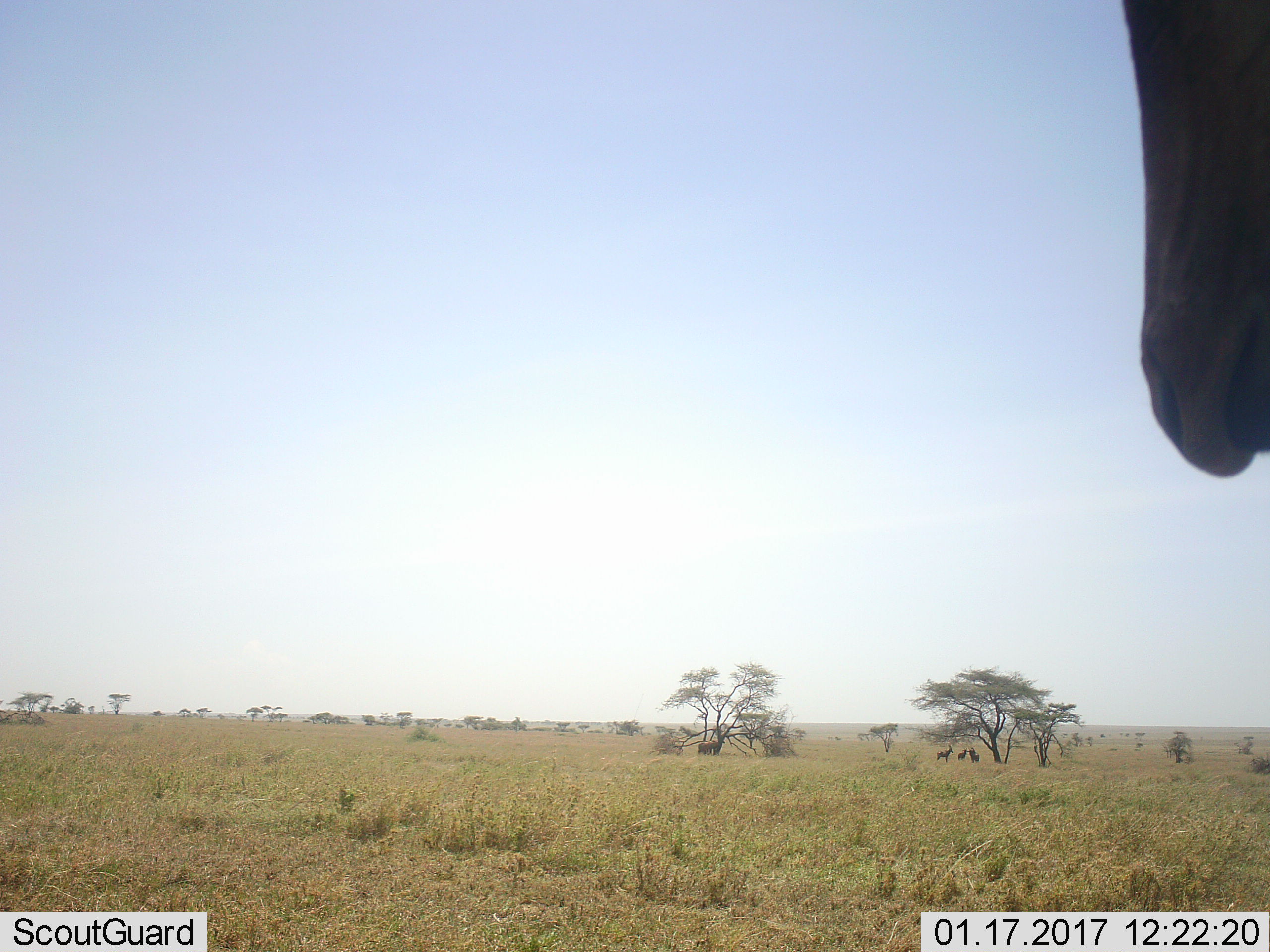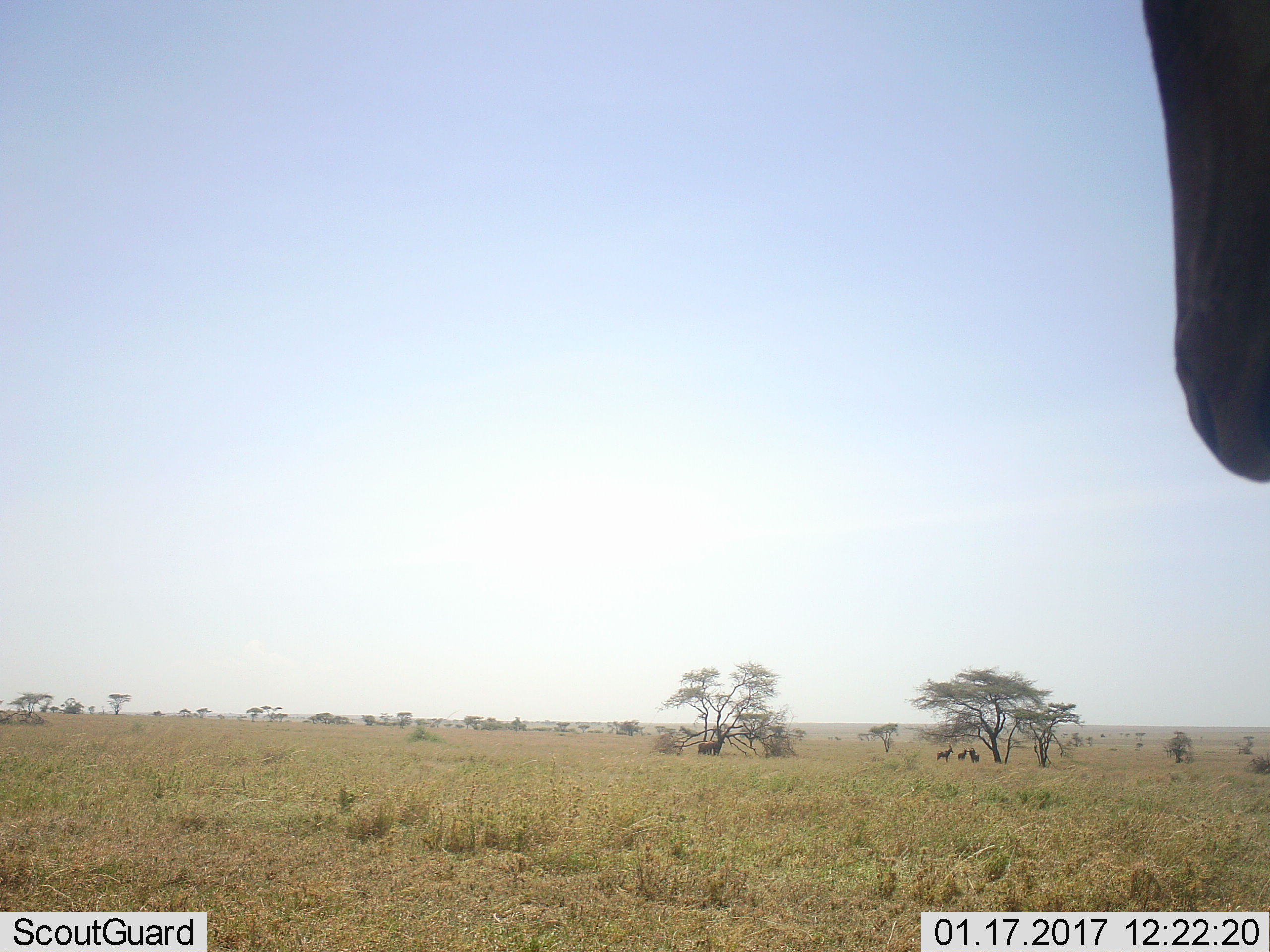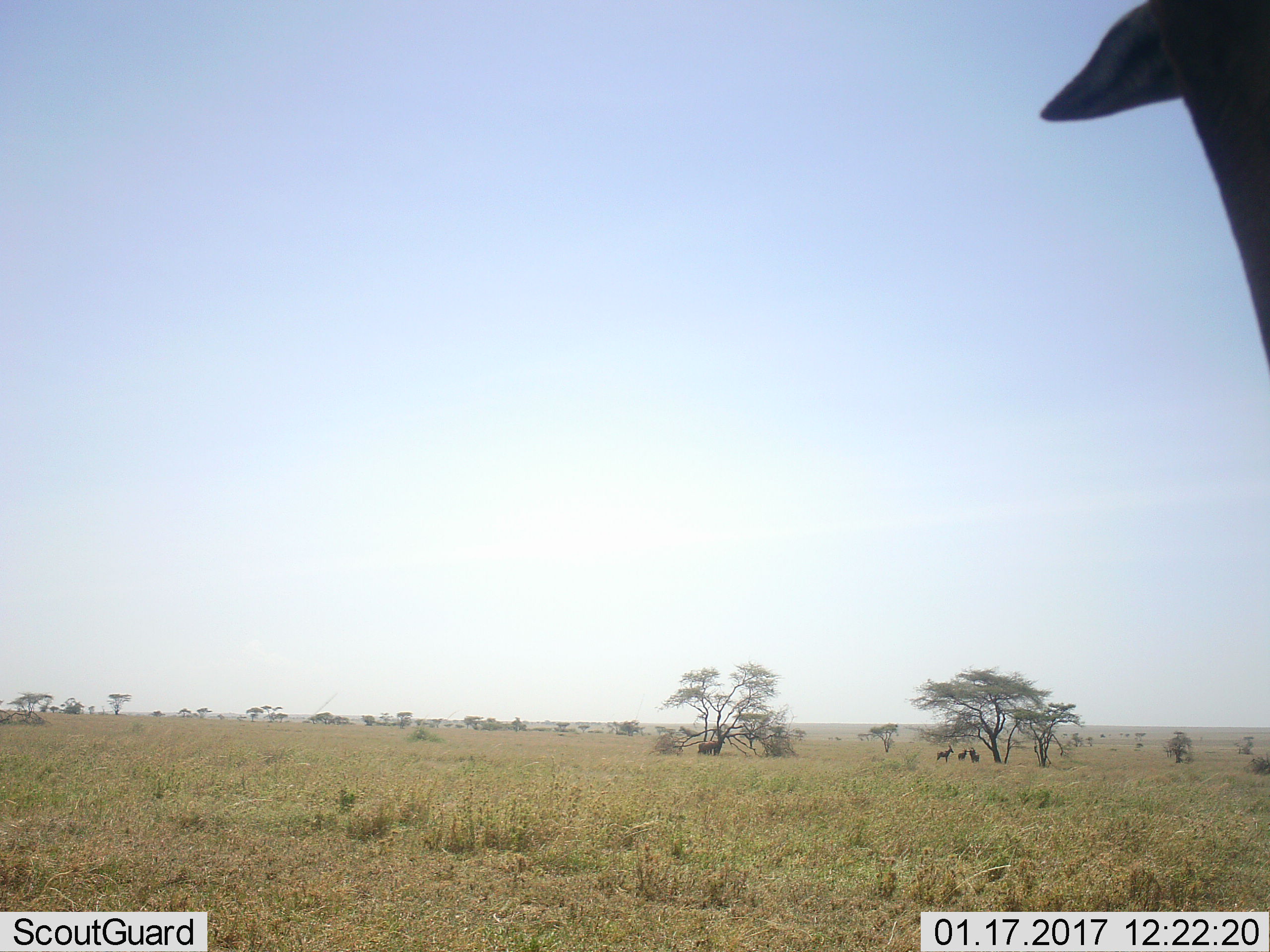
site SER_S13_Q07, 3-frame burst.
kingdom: Animalia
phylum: Chordata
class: Mammalia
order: Artiodactyla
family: Bovidae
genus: Alcelaphus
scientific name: Alcelaphus buselaphus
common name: hartebeest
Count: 5.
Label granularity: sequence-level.